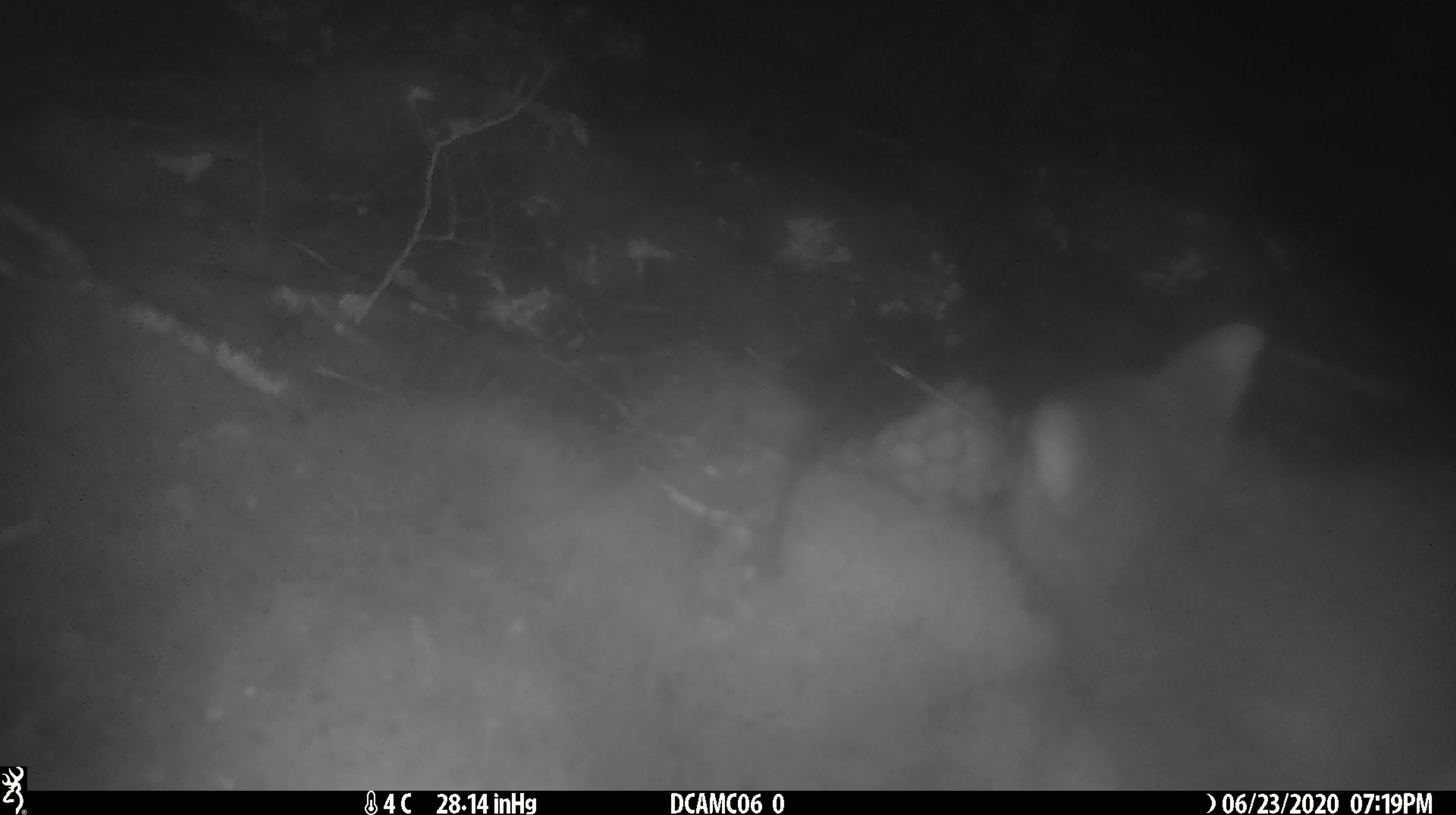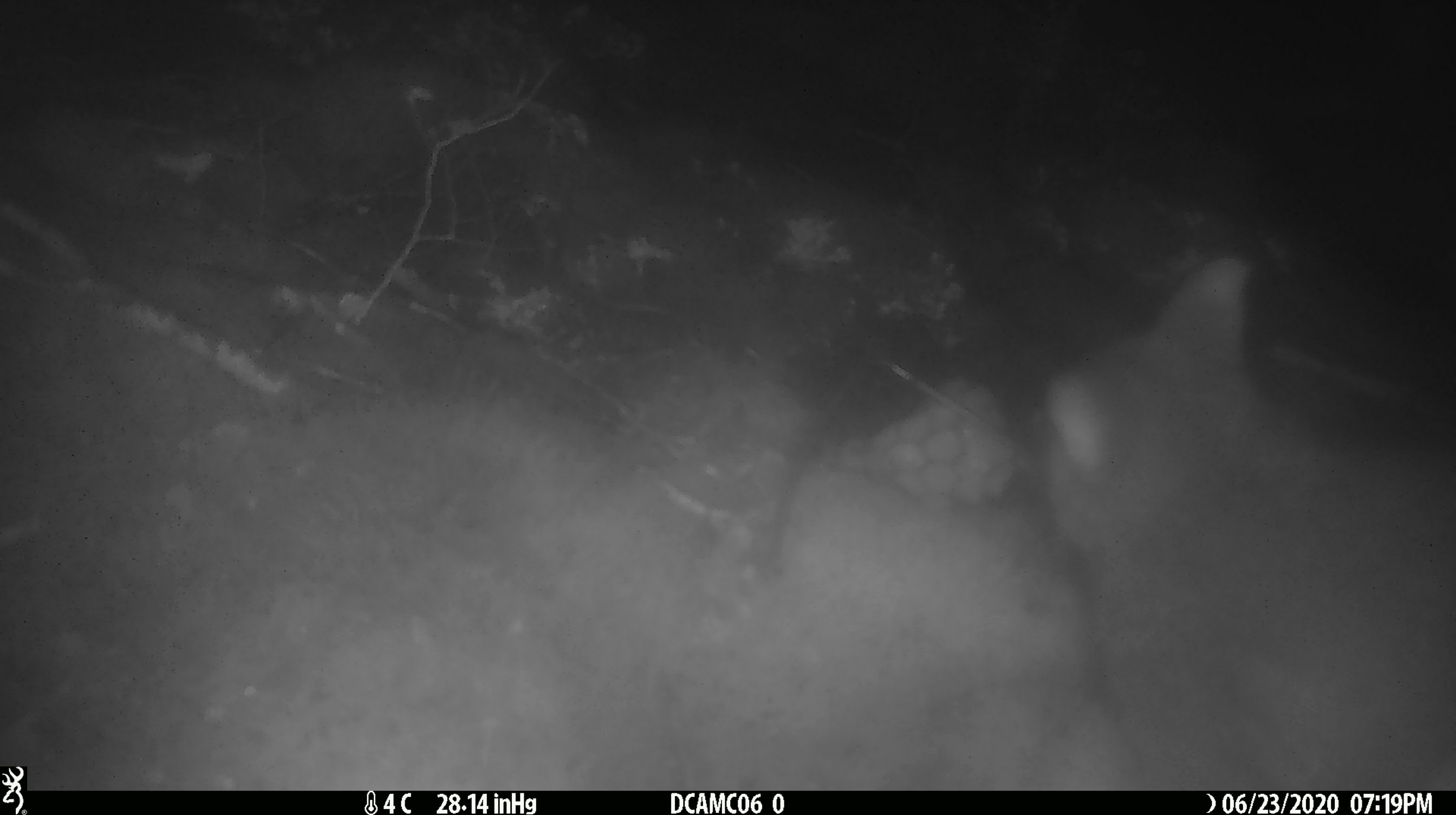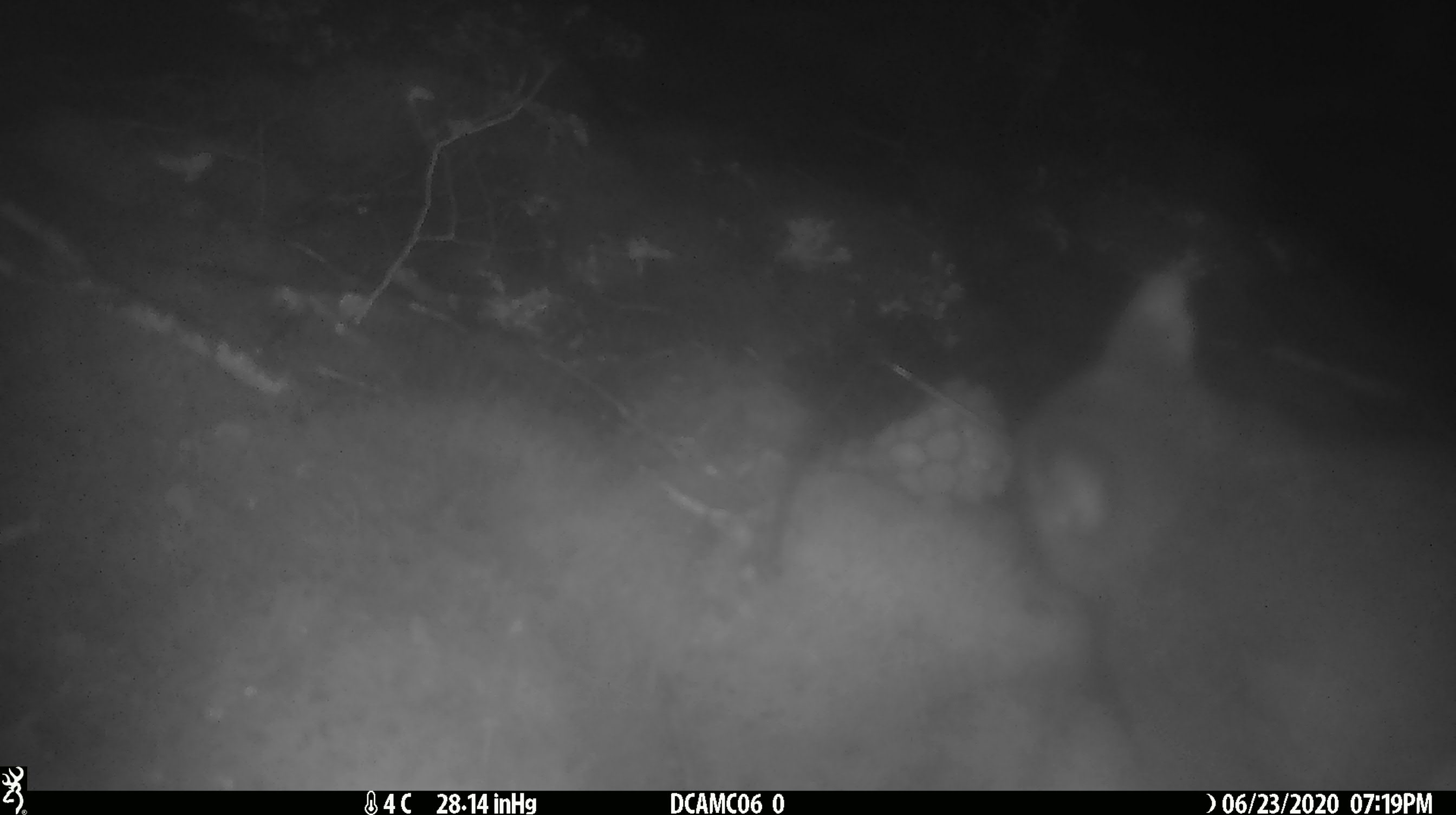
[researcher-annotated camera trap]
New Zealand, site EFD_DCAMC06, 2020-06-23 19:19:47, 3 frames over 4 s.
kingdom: Animalia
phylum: Chordata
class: Mammalia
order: Diprotodontia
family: Phalangeridae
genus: Trichosurus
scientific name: Trichosurus vulpecula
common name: common brushtail possum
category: possum